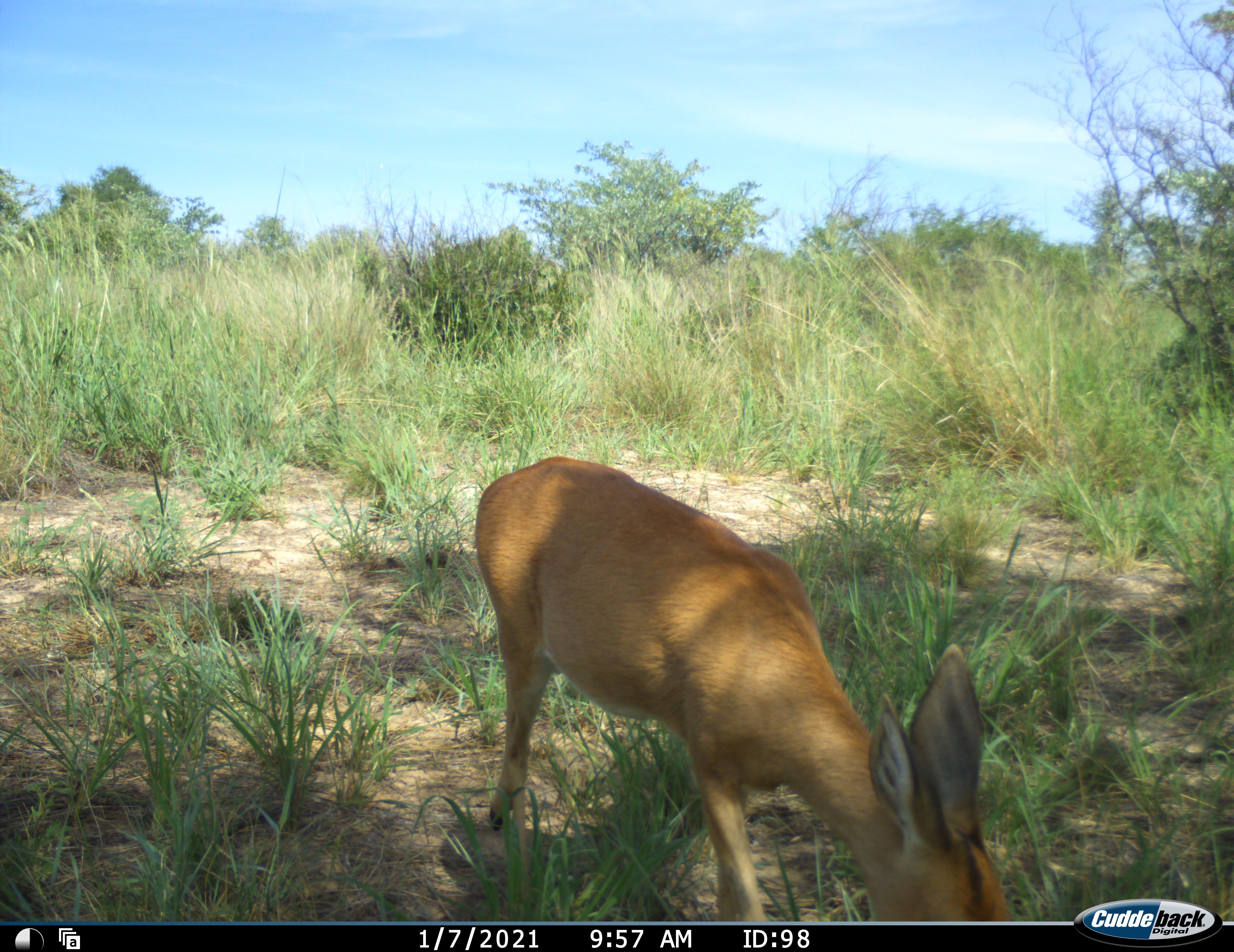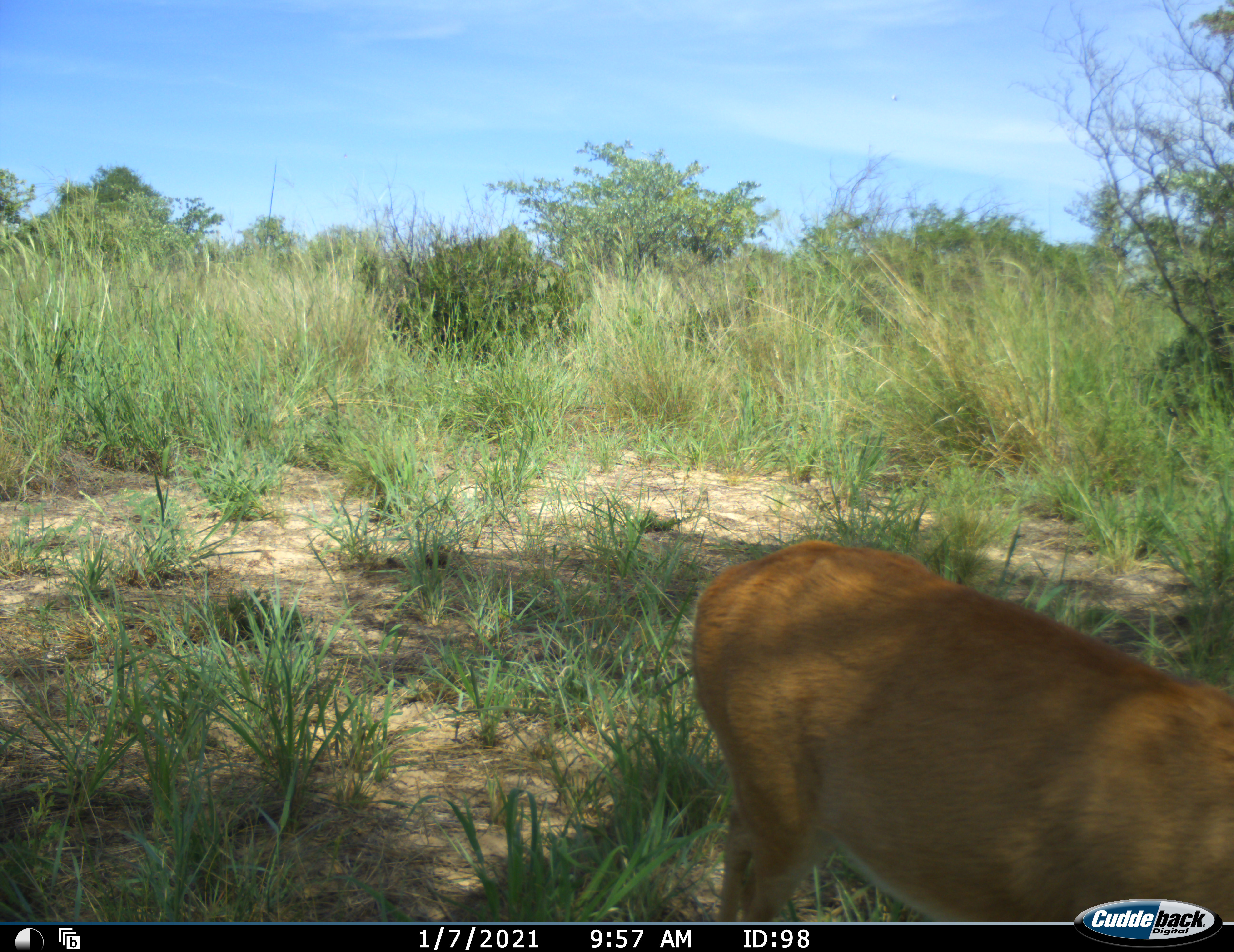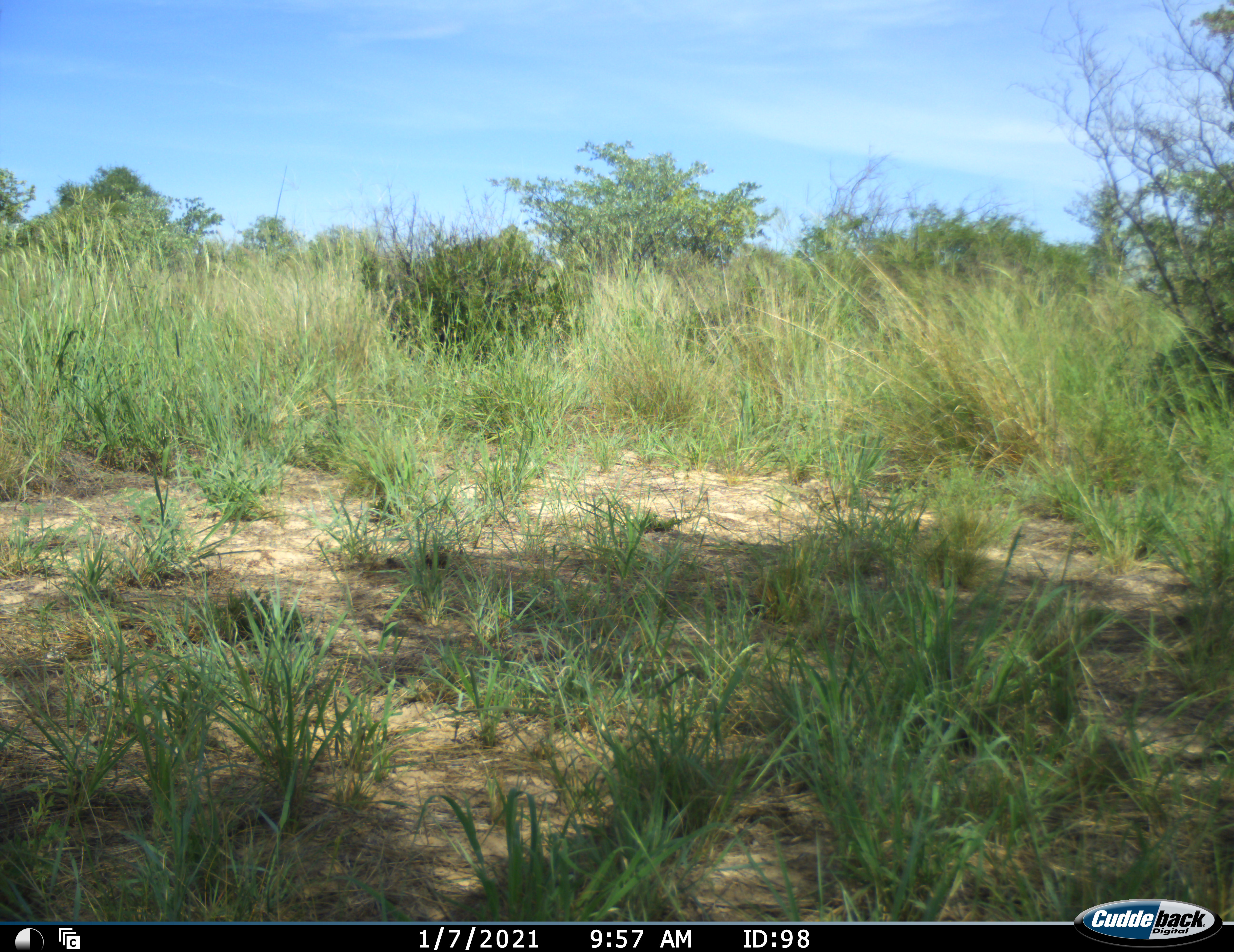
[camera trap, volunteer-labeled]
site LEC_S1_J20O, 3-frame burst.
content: unidentified animal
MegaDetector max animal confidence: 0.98